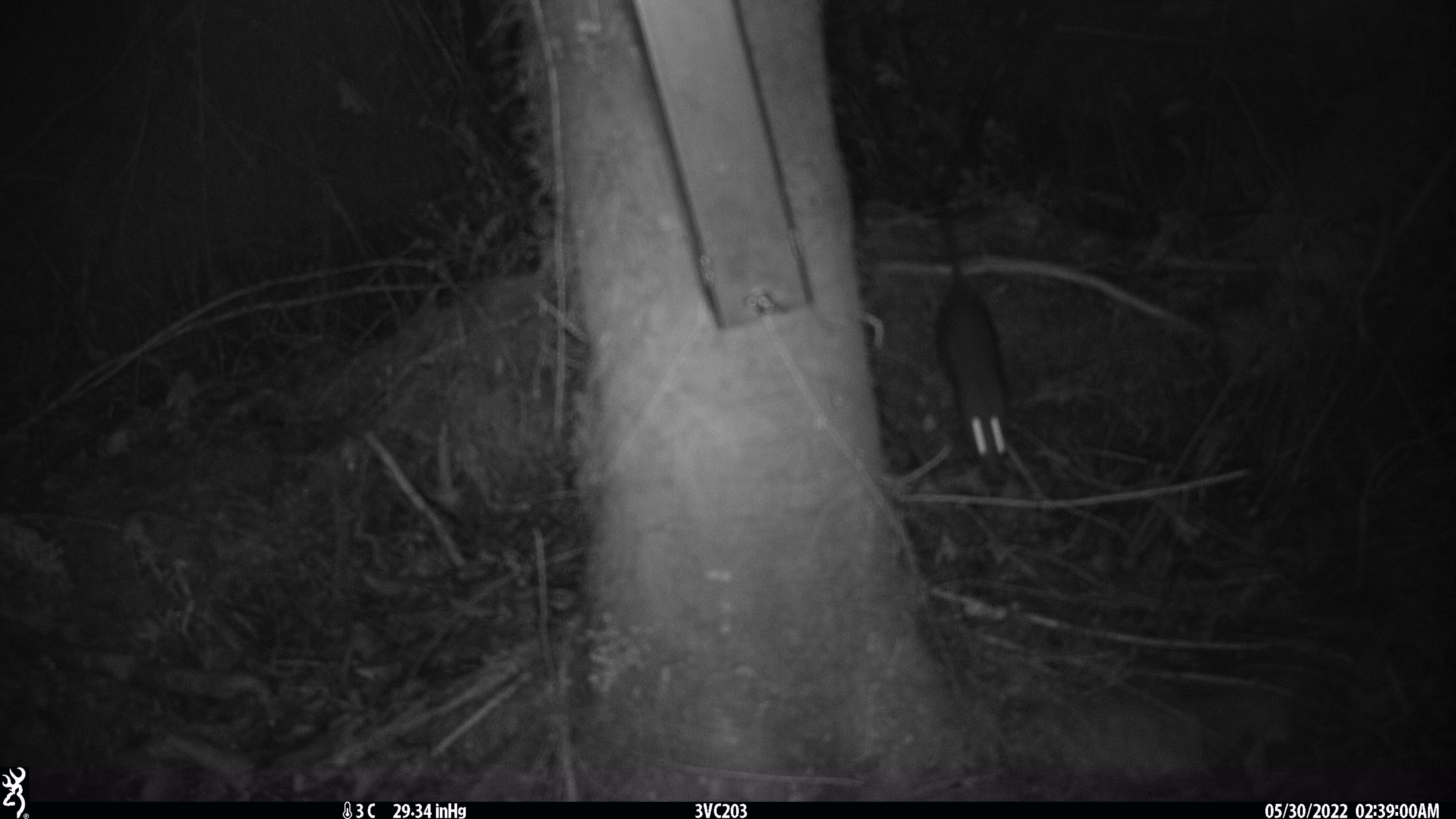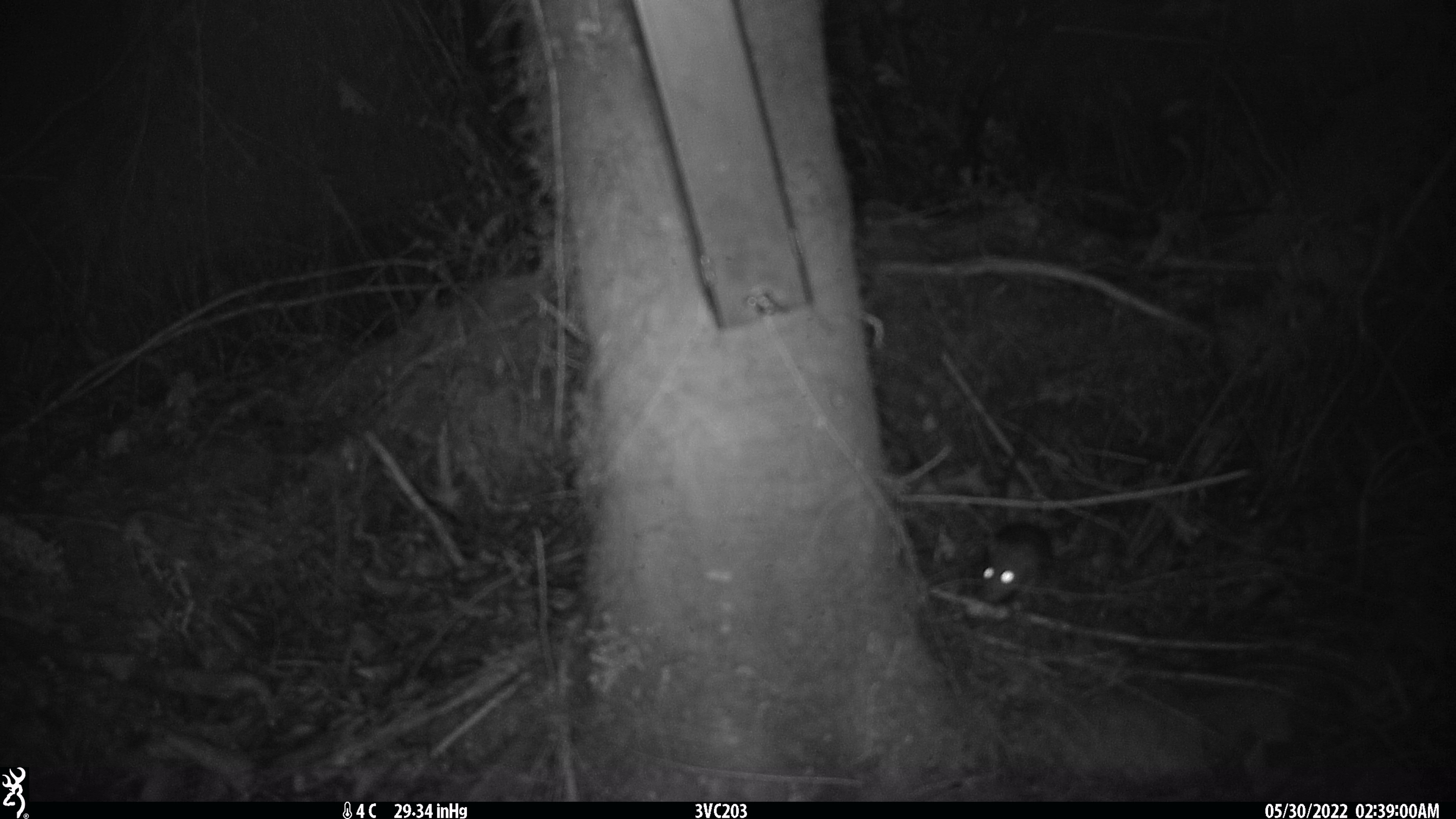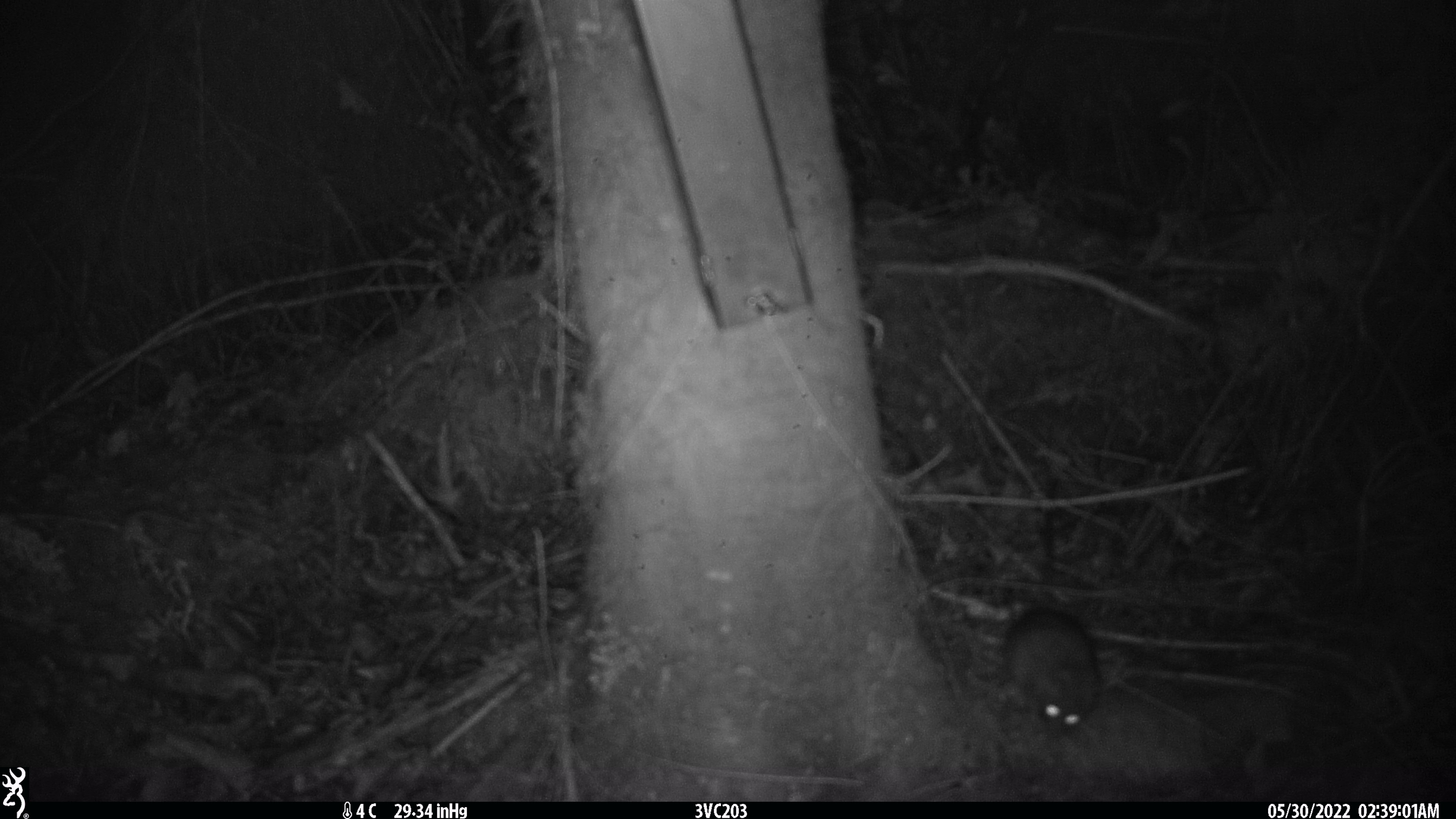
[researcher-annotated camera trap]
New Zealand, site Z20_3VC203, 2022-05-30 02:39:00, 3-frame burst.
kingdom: Animalia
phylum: Chordata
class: Mammalia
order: Rodentia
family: Muridae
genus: Rattus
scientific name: Rattus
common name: rat